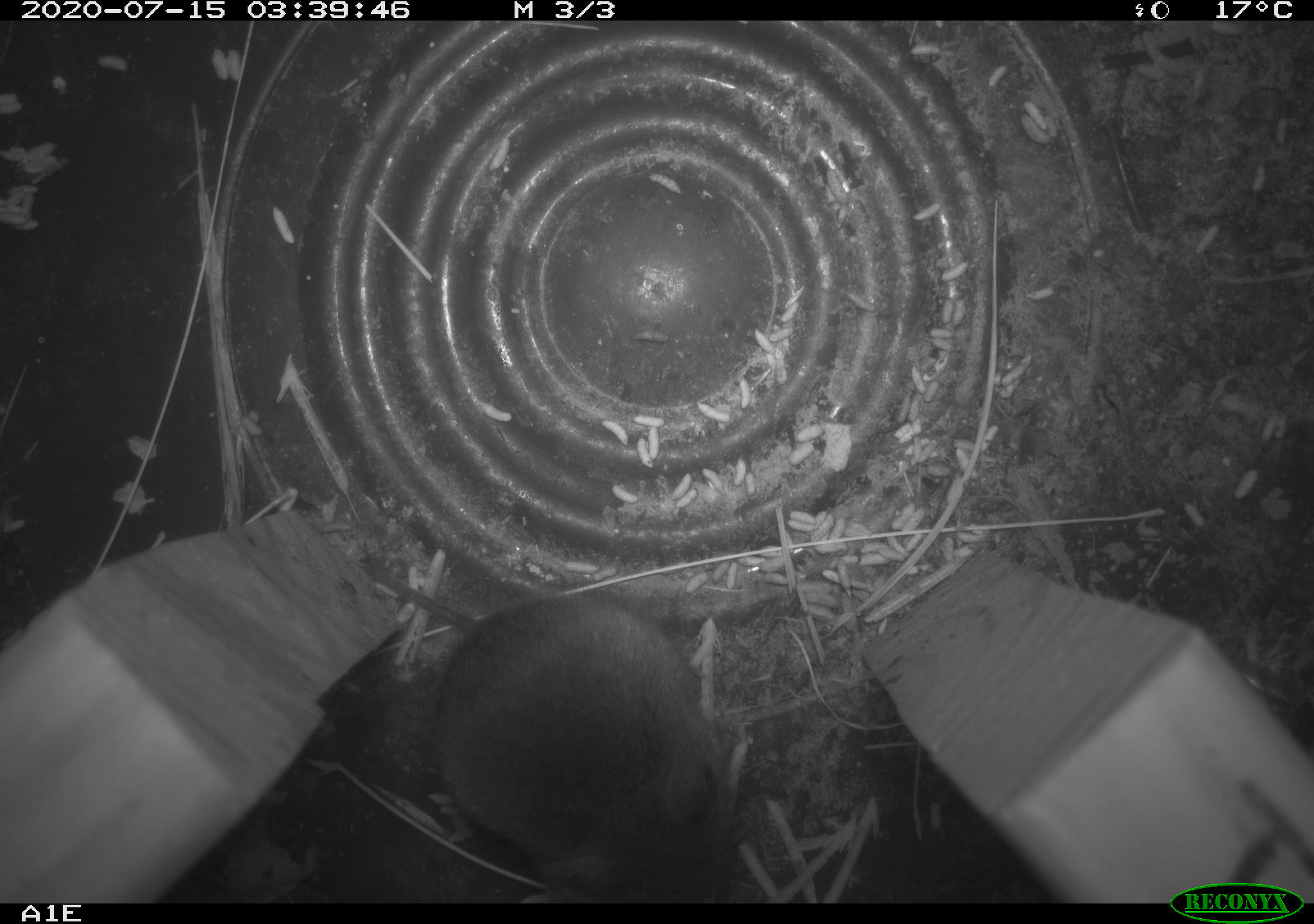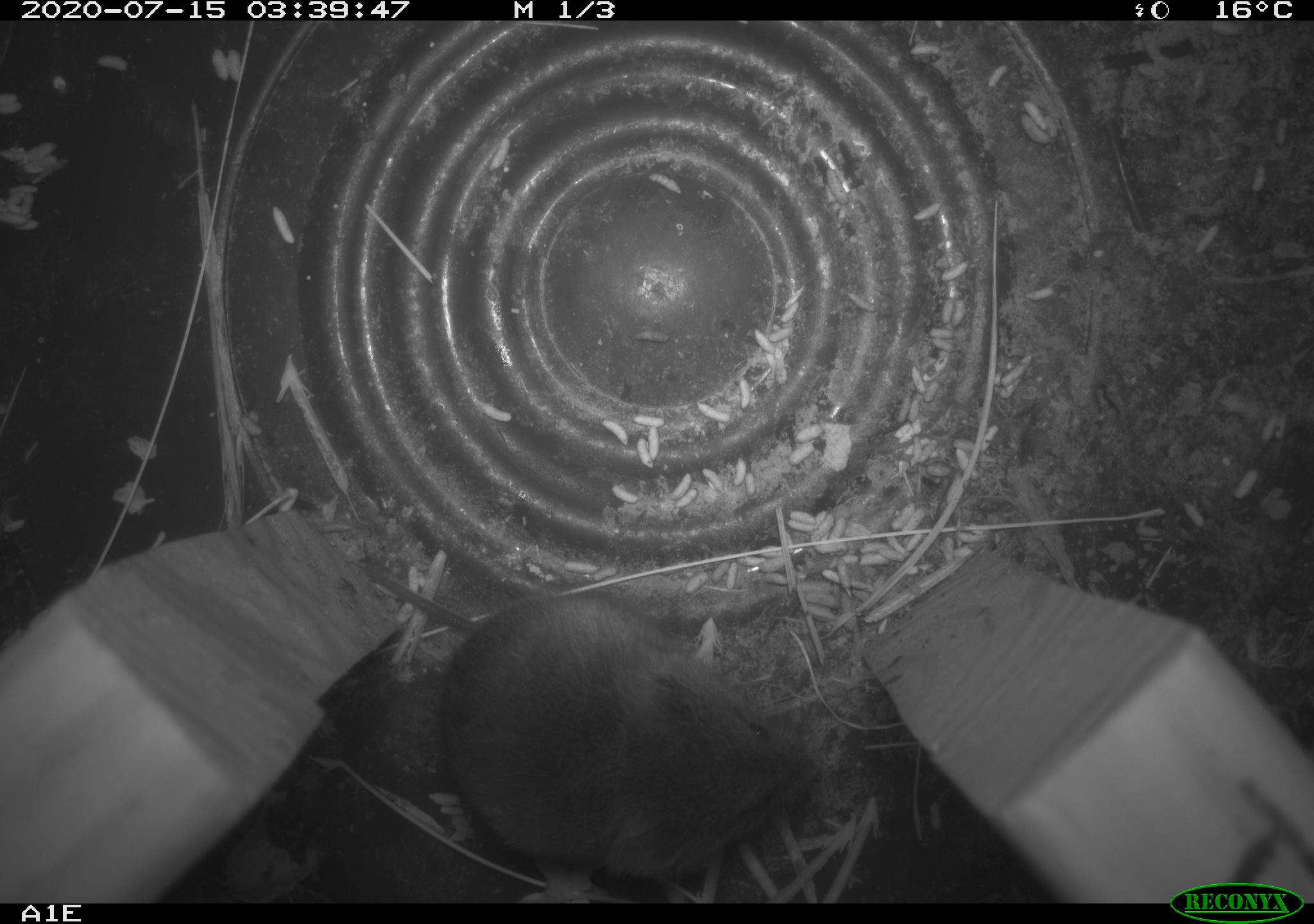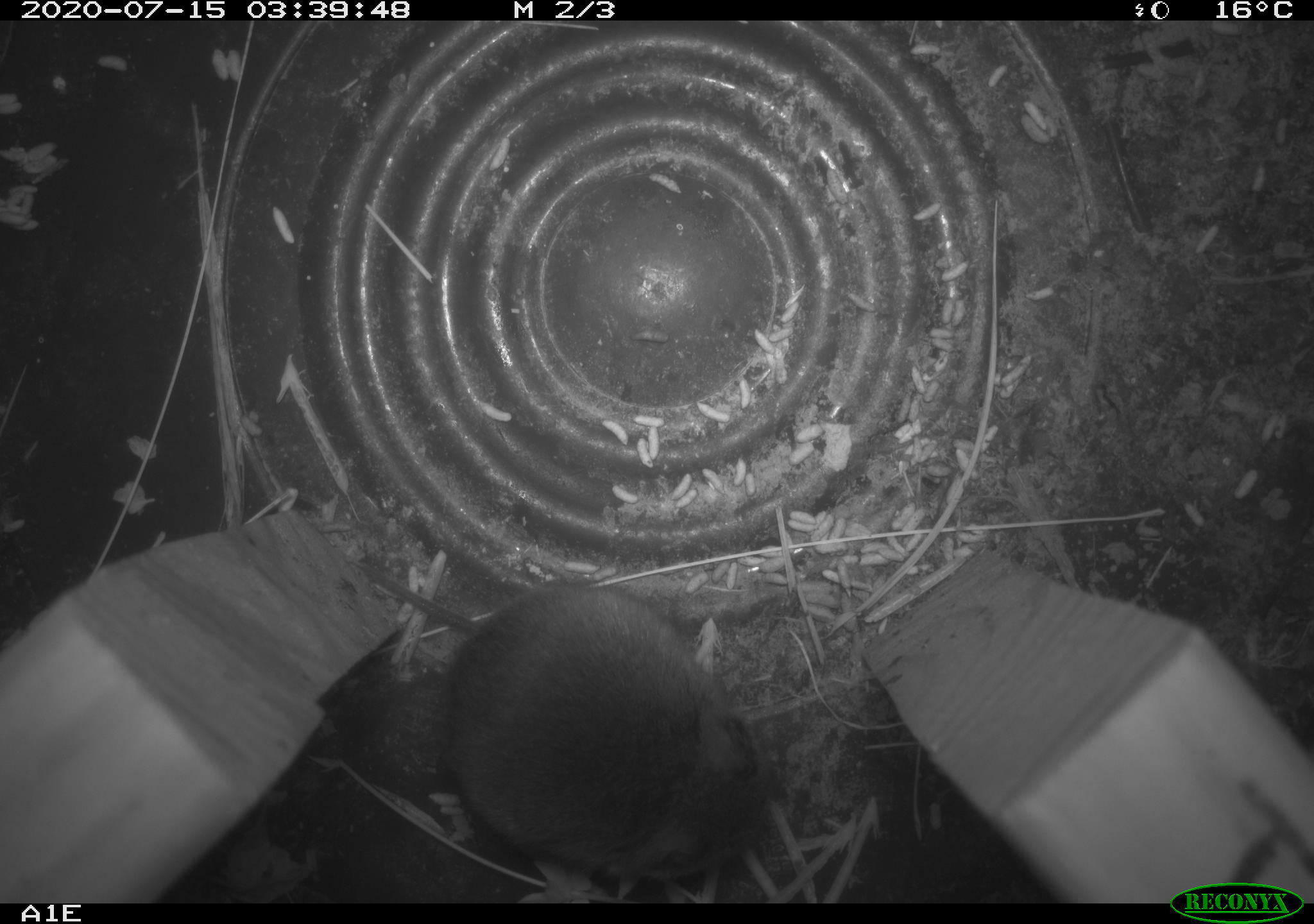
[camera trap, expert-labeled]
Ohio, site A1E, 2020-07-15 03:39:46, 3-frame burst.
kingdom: Animalia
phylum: Chordata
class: Mammalia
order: Rodentia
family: Cricetidae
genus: Microtus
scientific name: Microtus pennsylvanicus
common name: meadow vole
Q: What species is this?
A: Meadow vole (Microtus pennsylvanicus).